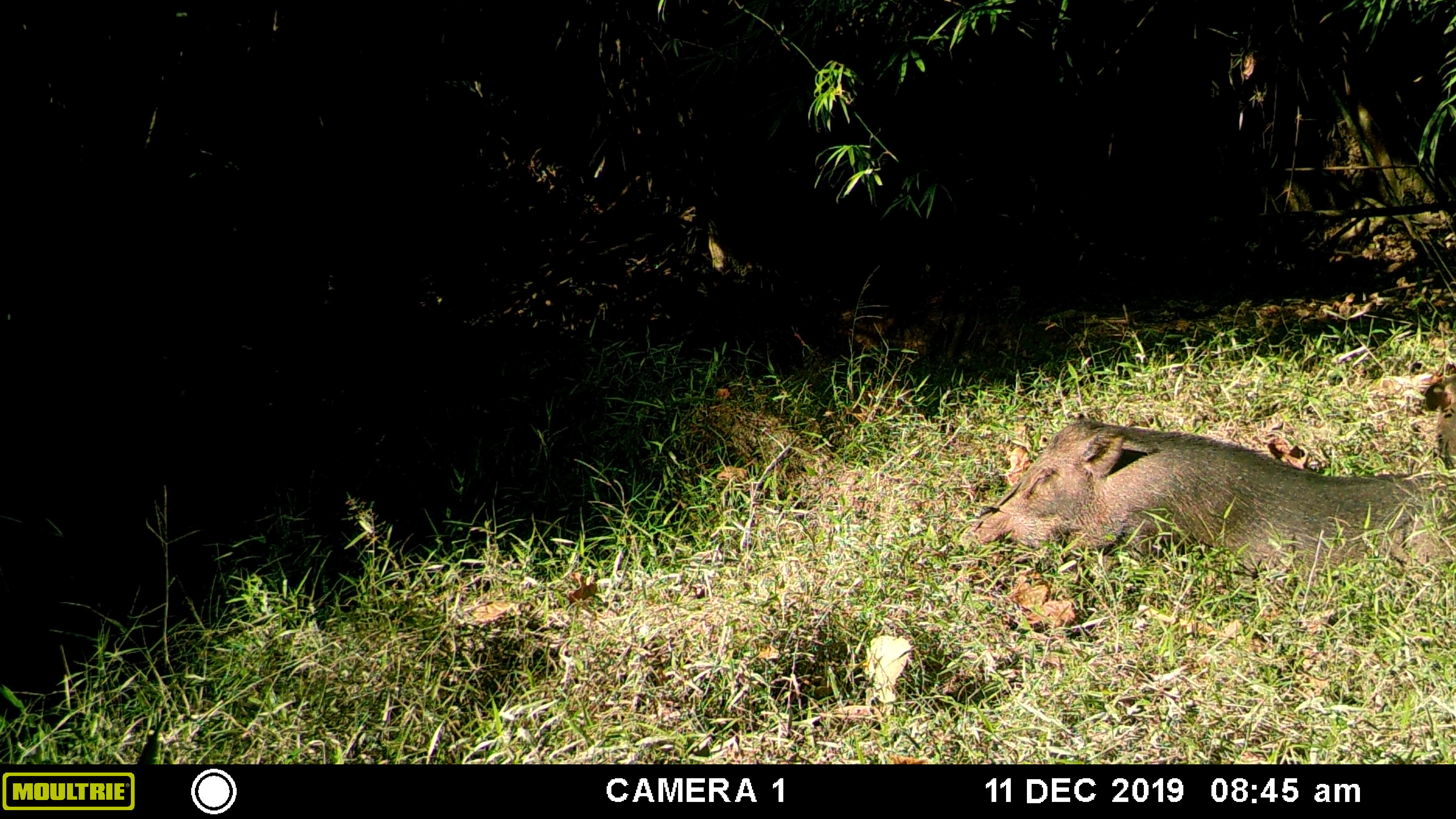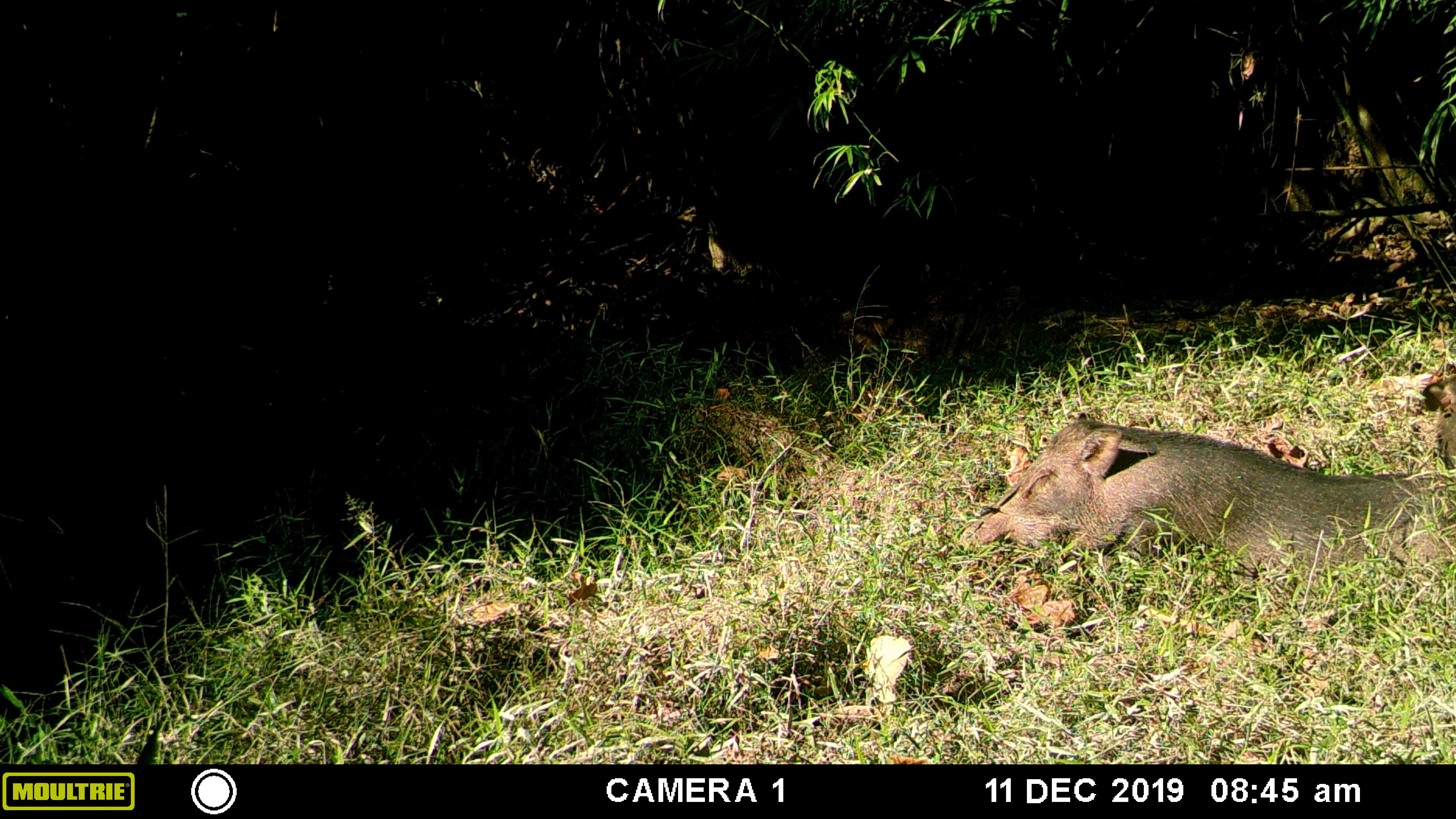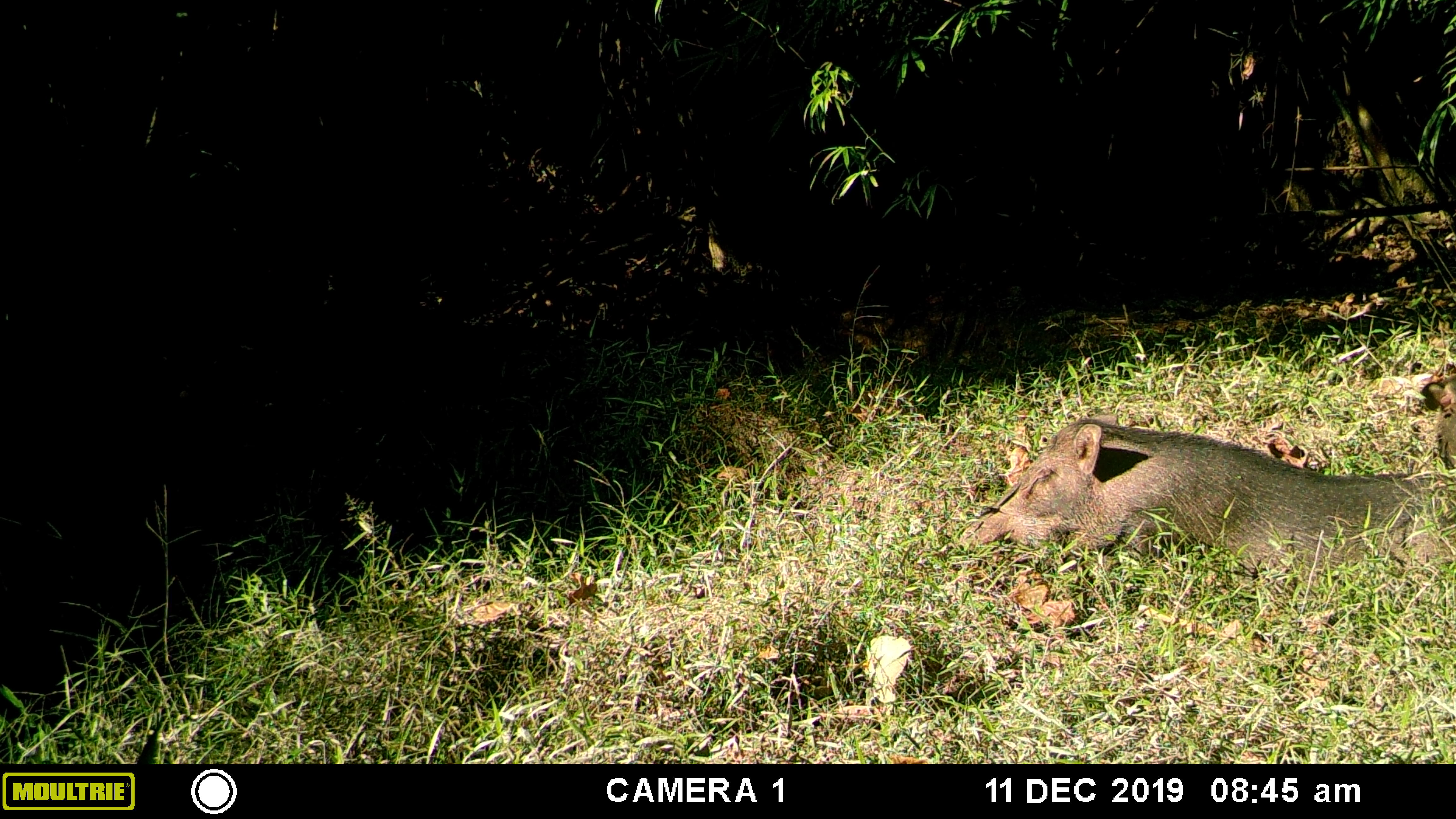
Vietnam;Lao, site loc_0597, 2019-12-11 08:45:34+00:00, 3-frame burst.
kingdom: Animalia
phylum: Chordata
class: Mammalia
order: Artiodactyla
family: Suidae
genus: Sus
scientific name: Sus scrofa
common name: eurasian wild pig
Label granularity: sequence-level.